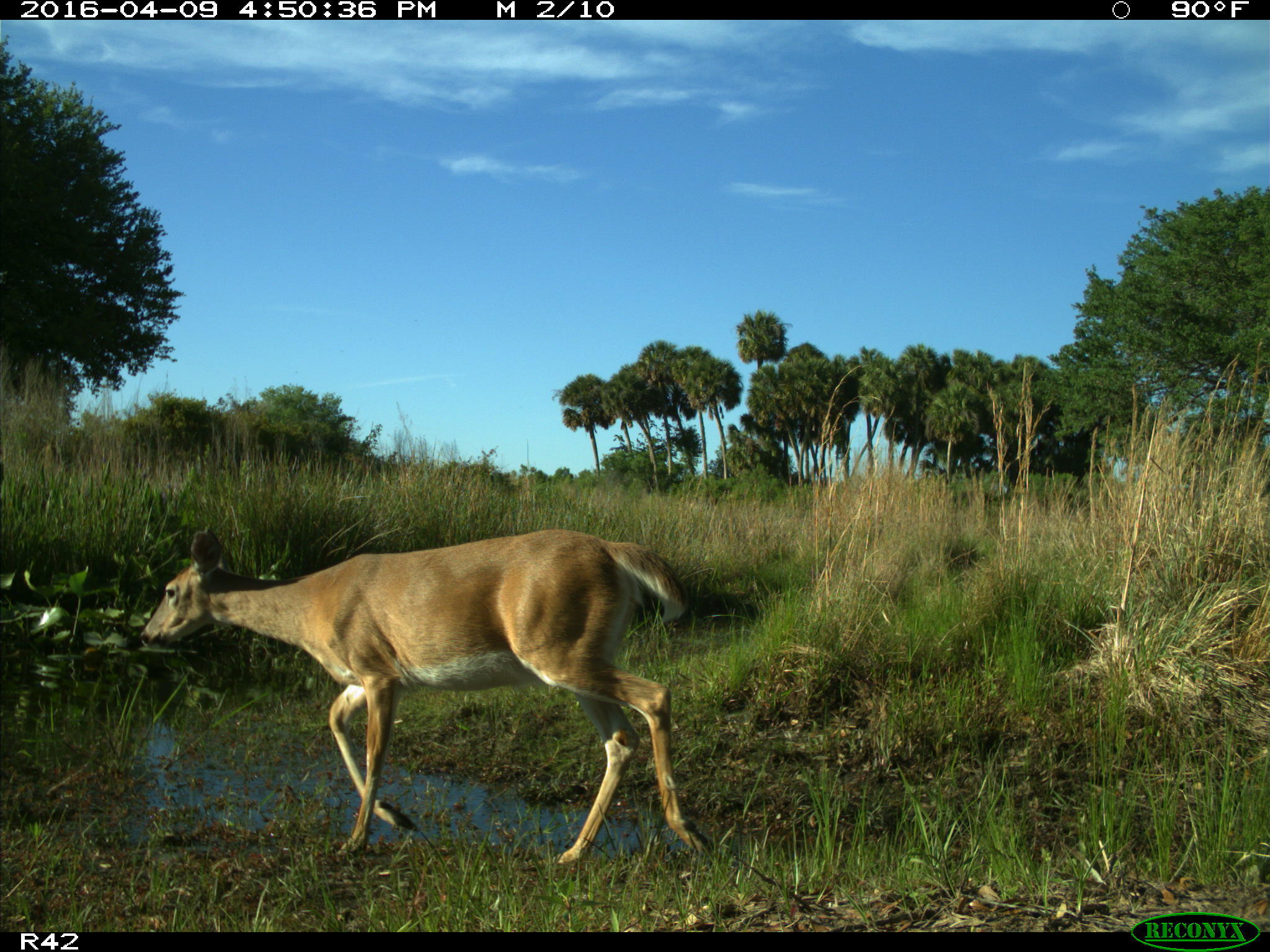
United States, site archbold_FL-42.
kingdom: Animalia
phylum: Chordata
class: Mammalia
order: Artiodactyla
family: Cervidae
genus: Odocoileus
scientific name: Odocoileus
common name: deer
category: unidentified deer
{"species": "unidentified deer (deer) (Odocoileus)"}